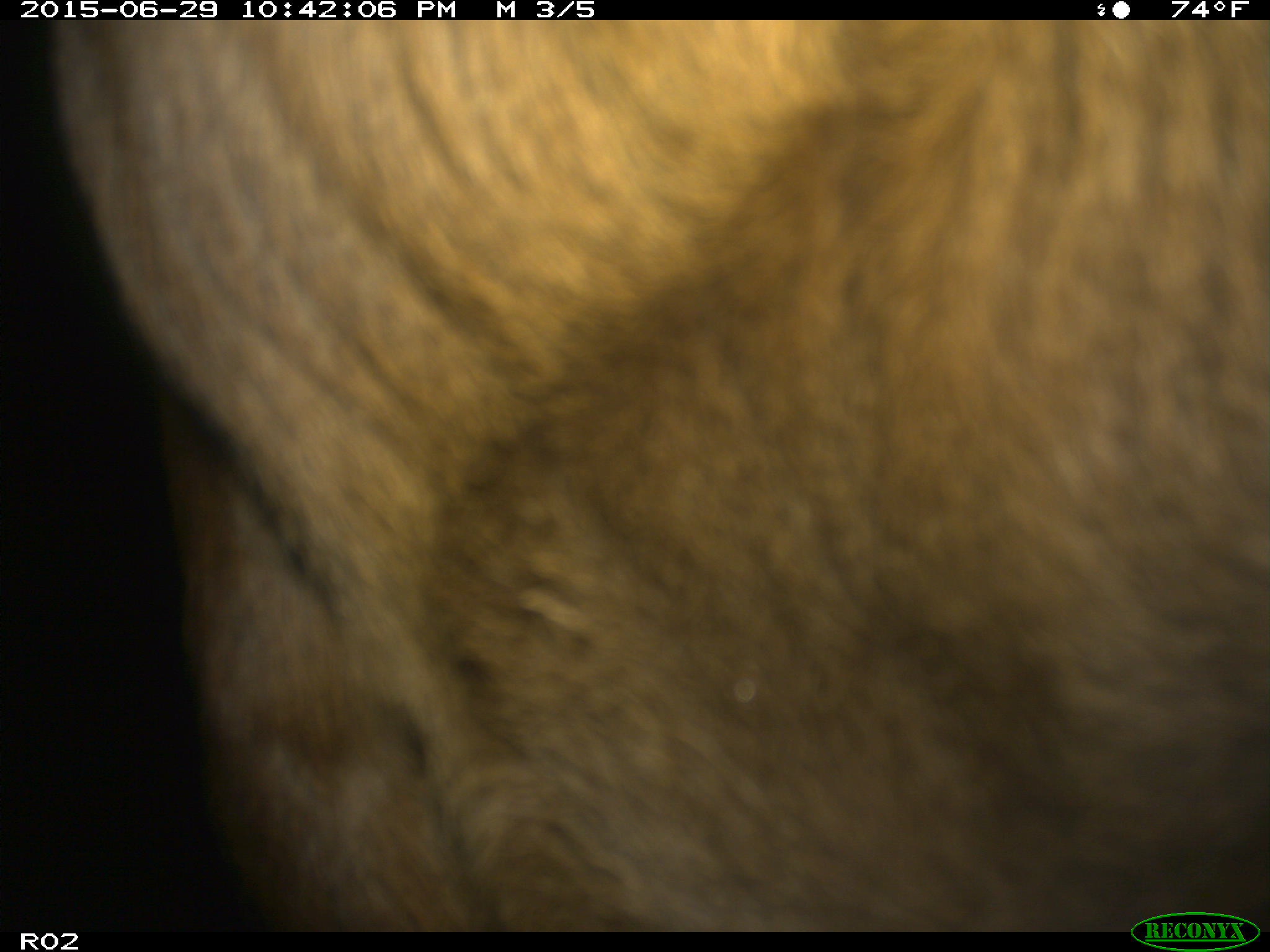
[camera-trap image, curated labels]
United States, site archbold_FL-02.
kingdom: Animalia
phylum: Chordata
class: Mammalia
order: Artiodactyla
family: Bovidae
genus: Bos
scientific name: Bos taurus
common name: domestic cow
Bos taurus (domestic cow).